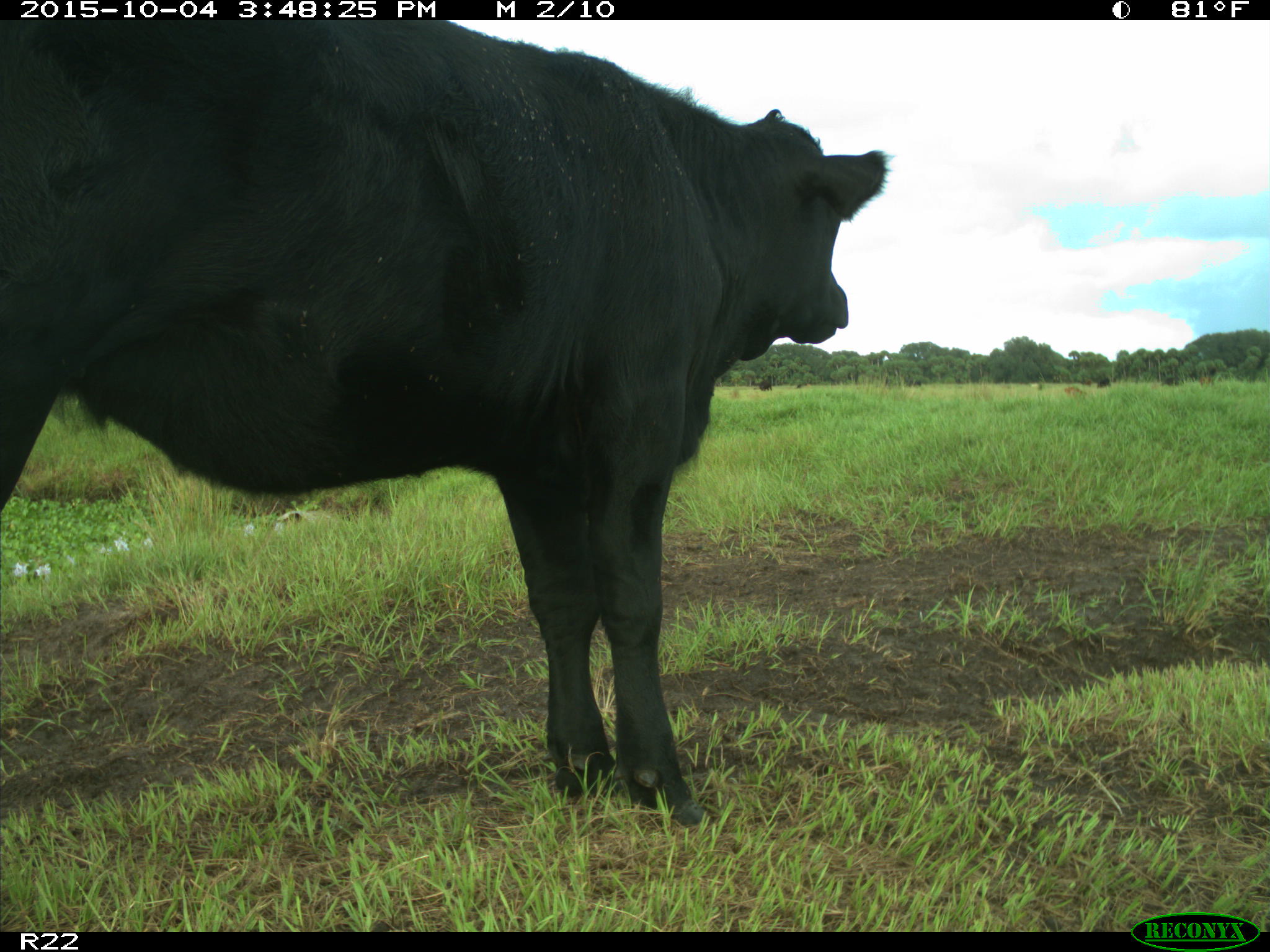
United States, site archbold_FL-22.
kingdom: Animalia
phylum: Chordata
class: Mammalia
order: Artiodactyla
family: Bovidae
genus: Bos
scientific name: Bos taurus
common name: domestic cow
Bos taurus (domestic cow).